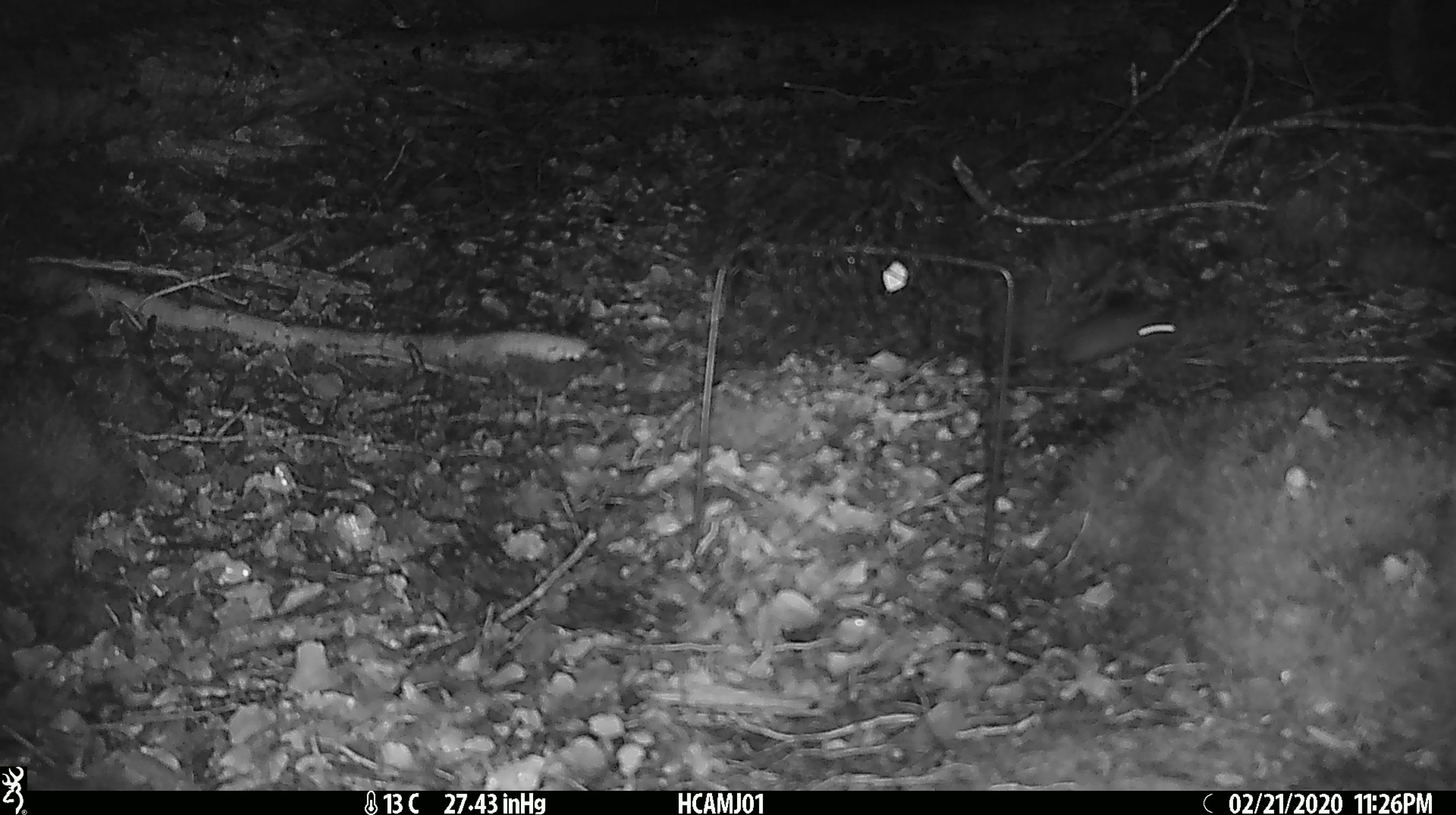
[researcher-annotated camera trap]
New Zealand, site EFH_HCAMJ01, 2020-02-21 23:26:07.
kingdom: Animalia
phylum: Chordata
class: Mammalia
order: Rodentia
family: Muridae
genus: Mus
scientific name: Mus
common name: mouse